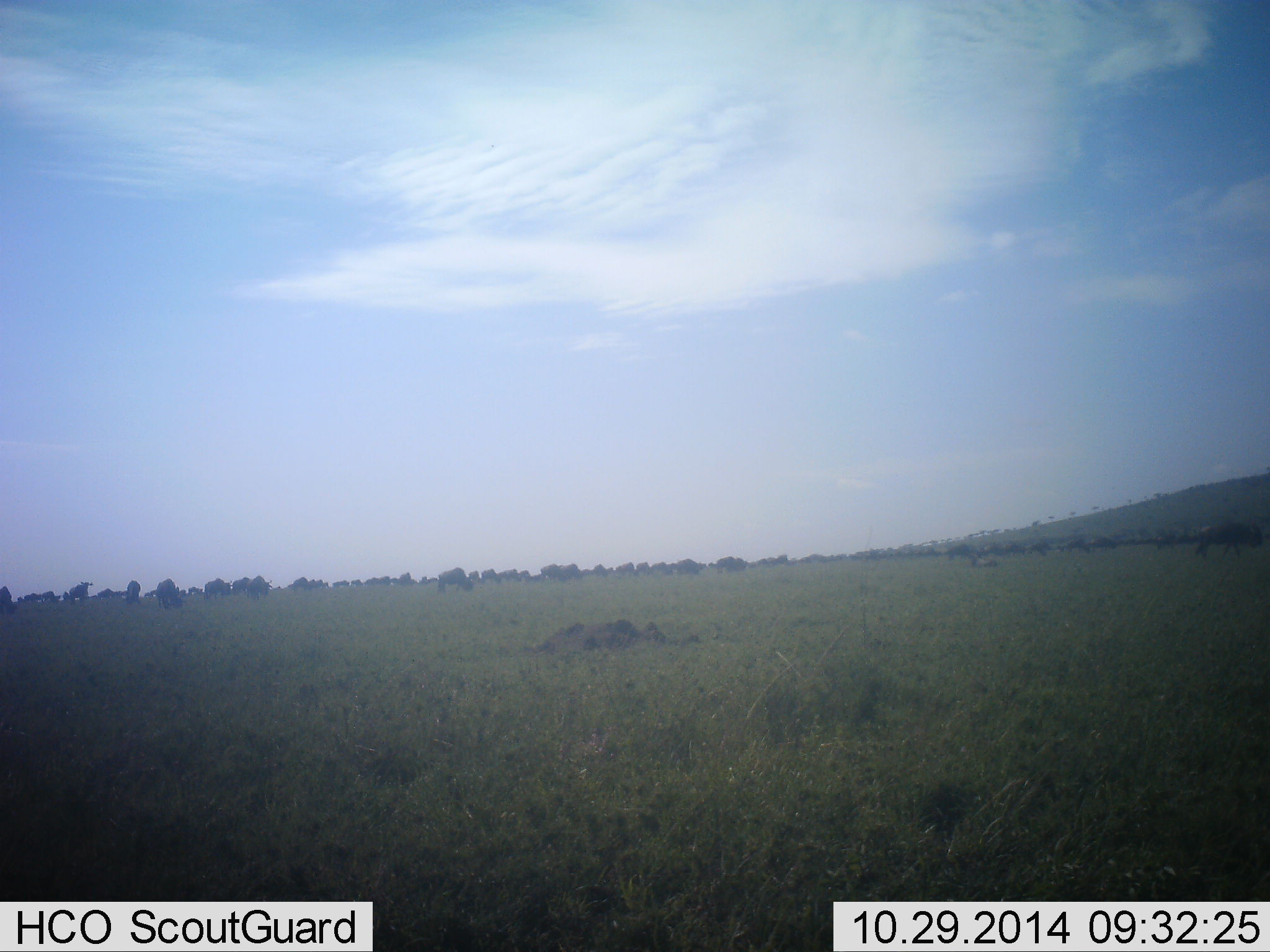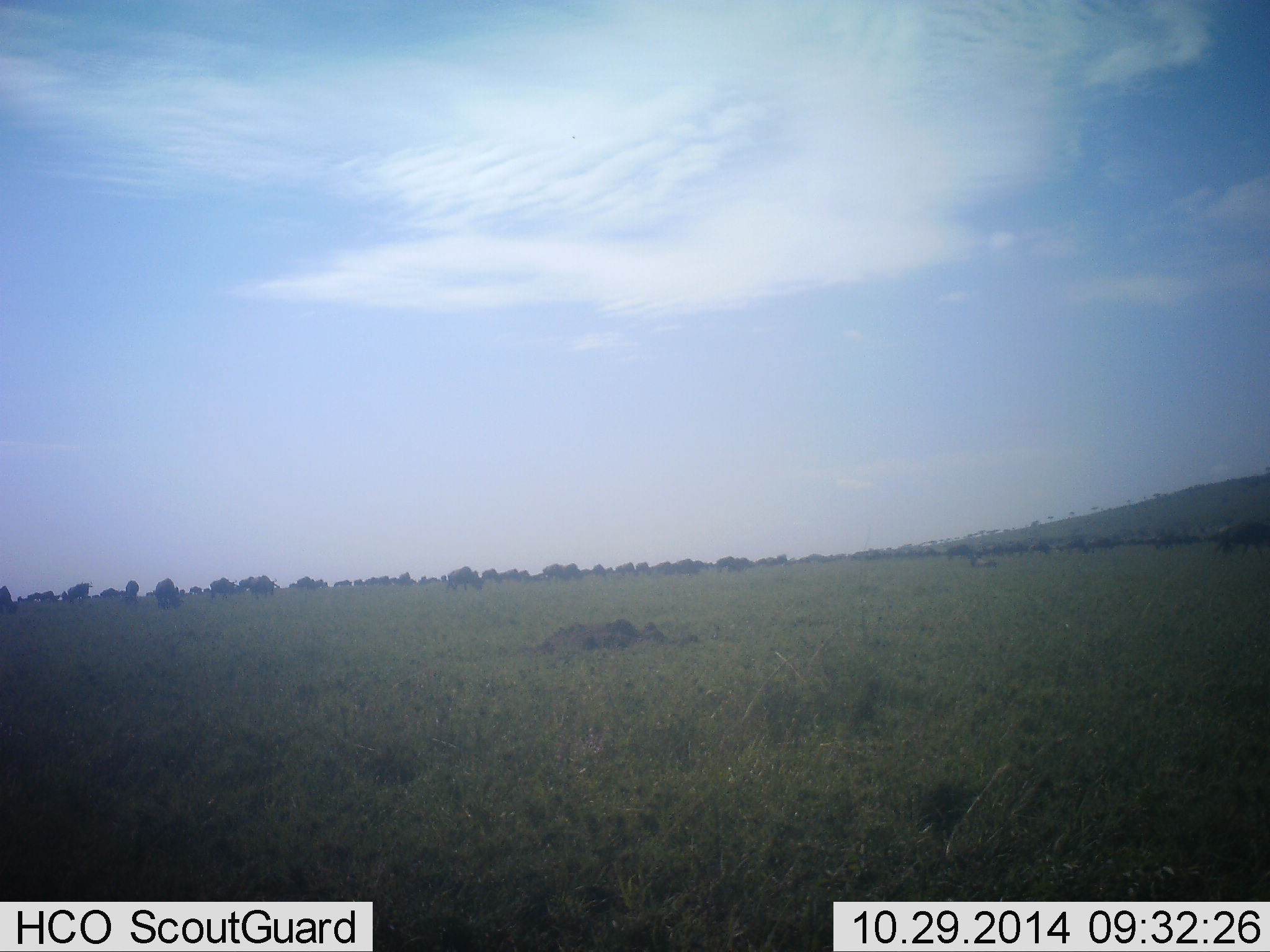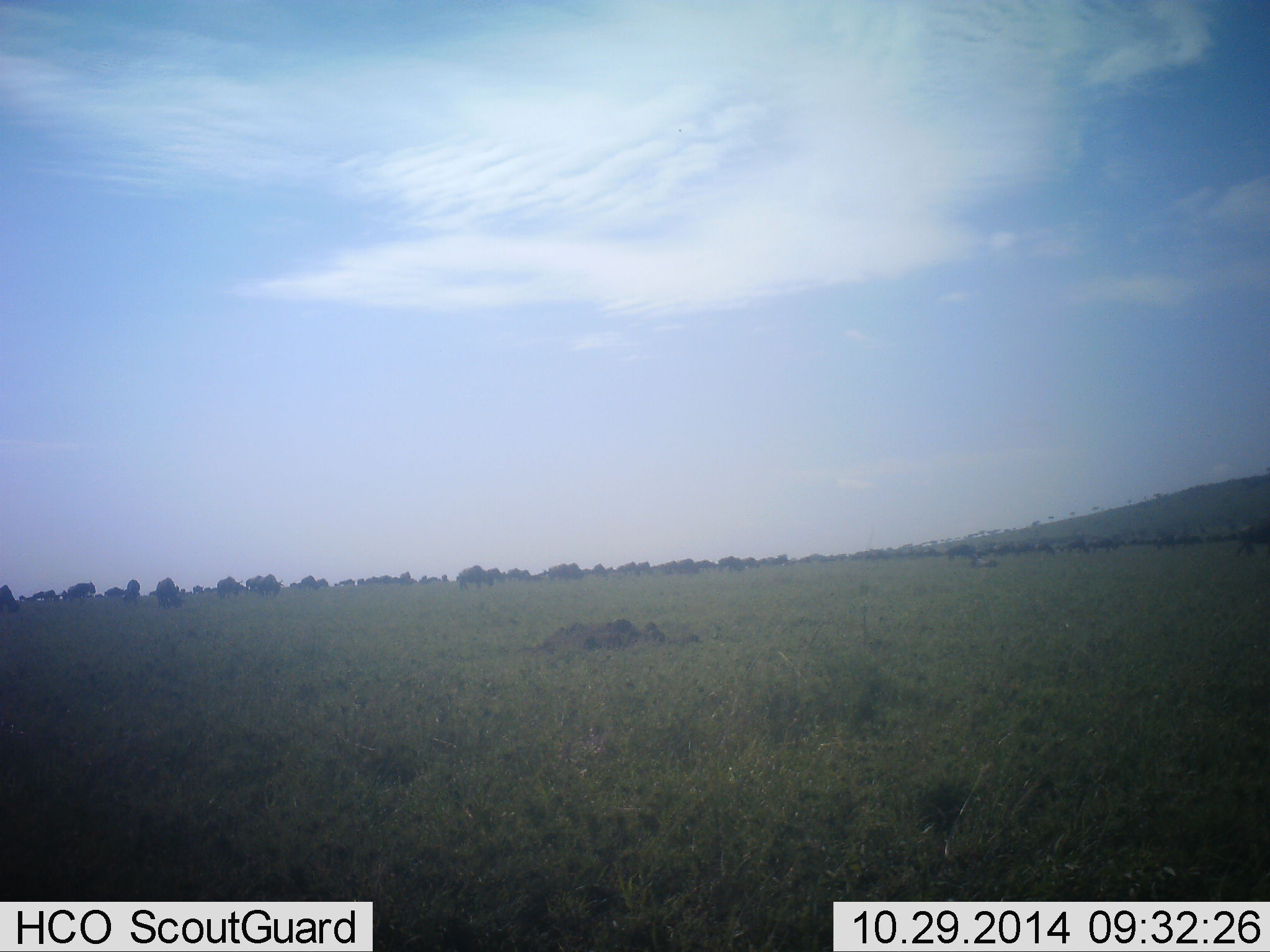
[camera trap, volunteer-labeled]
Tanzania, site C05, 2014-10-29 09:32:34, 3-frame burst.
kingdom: Animalia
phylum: Chordata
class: Mammalia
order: Artiodactyla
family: Bovidae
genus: Connochaetes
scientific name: Connochaetes taurinus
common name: blue wildebeest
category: wildebeest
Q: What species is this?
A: Wildebeest (blue wildebeest) (Connochaetes taurinus).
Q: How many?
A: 51+.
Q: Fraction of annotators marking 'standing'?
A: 40%.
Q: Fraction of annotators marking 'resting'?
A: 0%.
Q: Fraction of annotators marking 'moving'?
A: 100%.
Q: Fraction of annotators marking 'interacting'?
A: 0%.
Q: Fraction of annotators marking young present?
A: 0%.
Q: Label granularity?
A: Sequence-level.